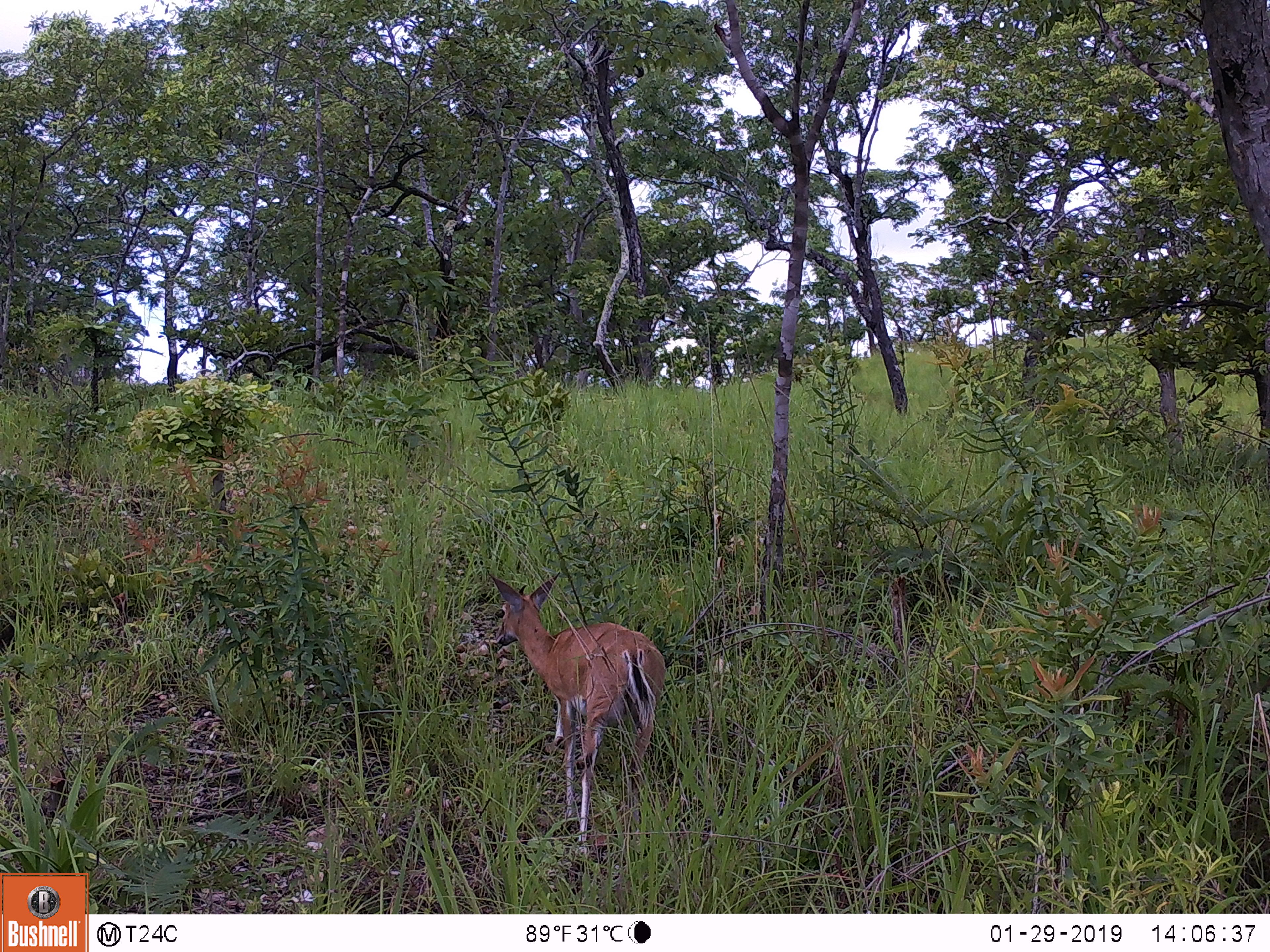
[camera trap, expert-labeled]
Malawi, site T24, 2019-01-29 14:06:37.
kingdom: Animalia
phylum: Chordata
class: Mammalia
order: Artiodactyla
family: Bovidae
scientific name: Antilopinae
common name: small antelope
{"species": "small antelope (Antilopinae)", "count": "1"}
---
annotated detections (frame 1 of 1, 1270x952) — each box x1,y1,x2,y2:
small antelope: 462,561,688,849